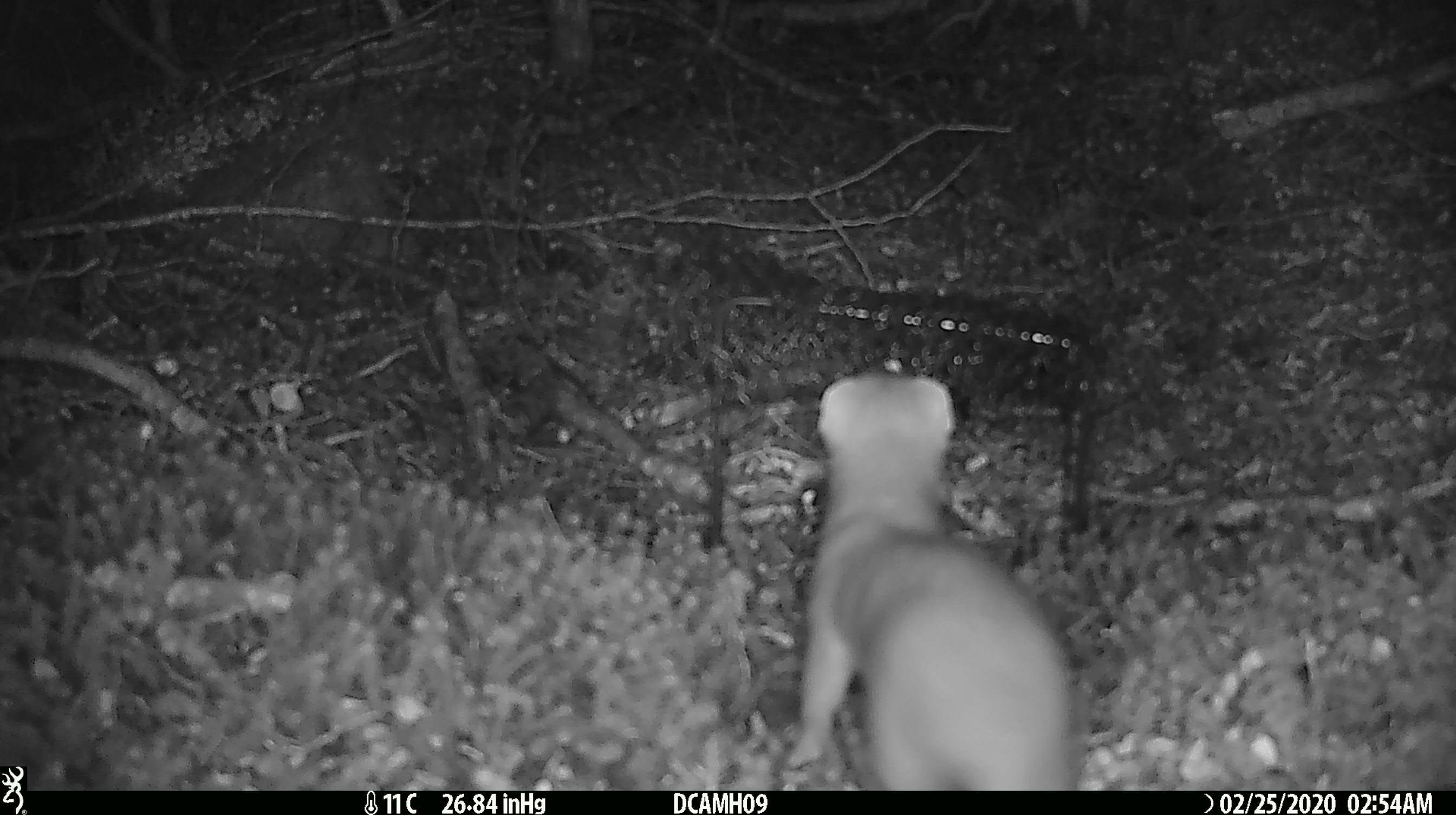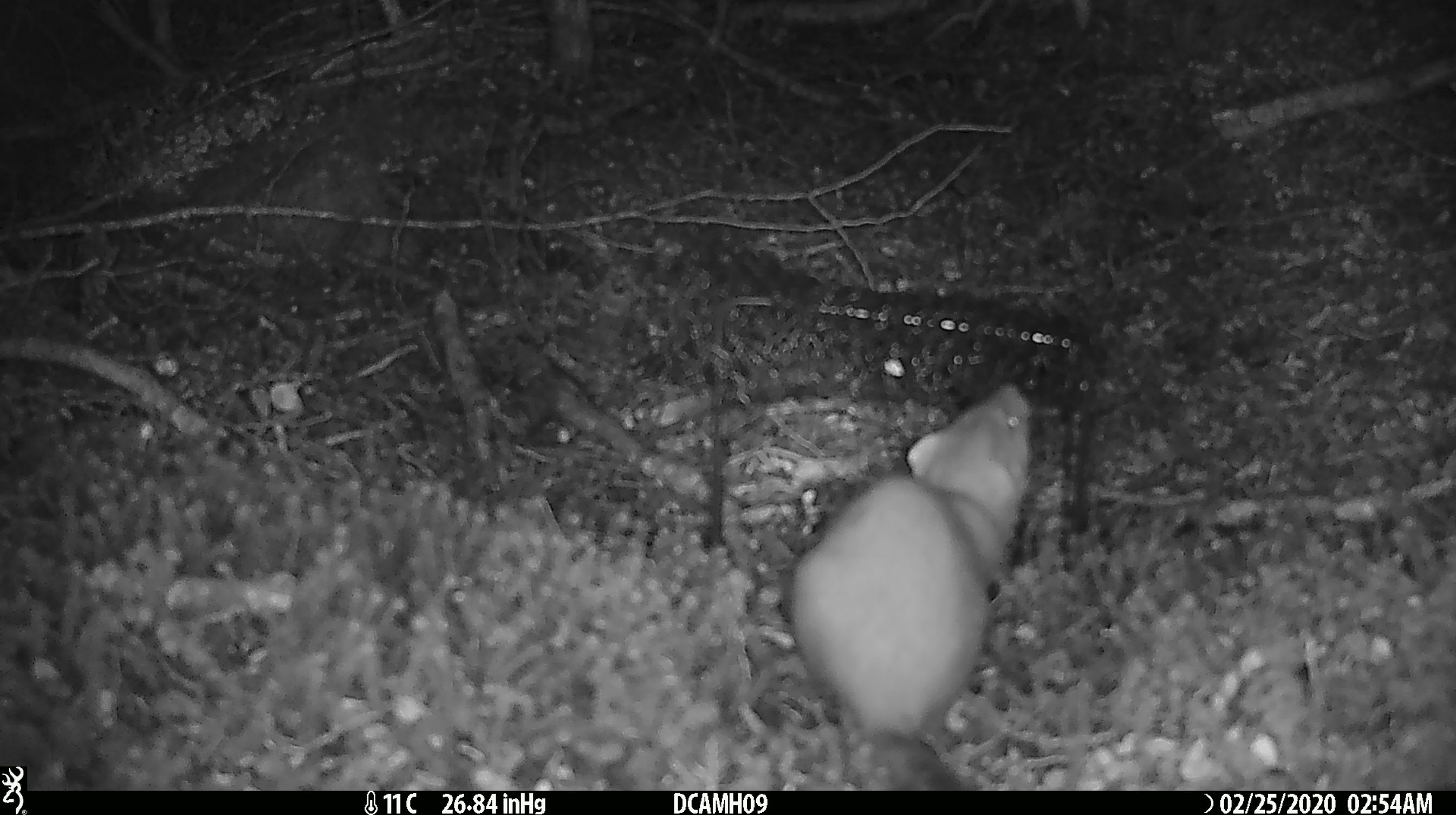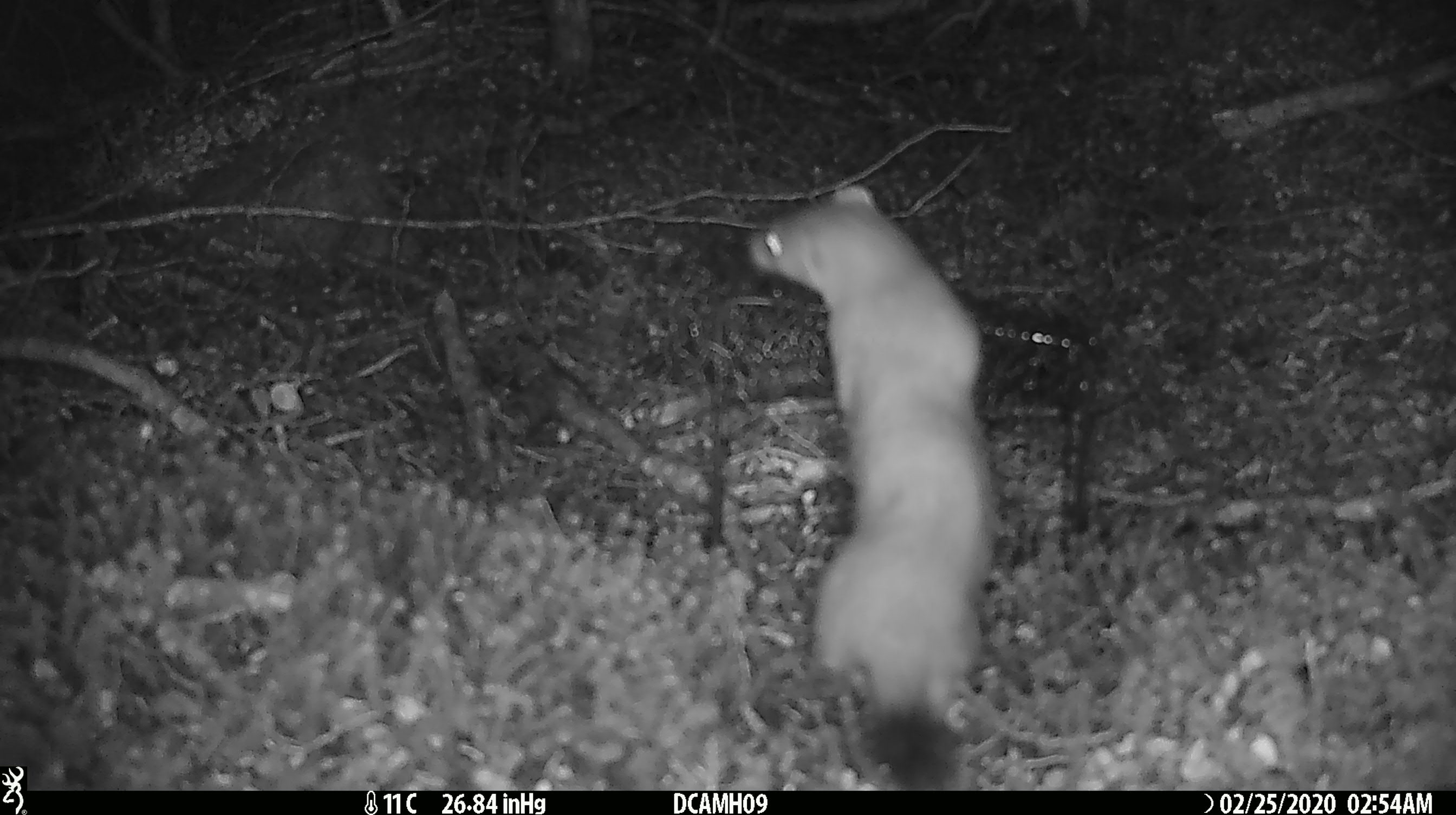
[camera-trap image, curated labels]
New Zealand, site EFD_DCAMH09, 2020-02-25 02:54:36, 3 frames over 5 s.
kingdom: Animalia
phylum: Chordata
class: Mammalia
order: Carnivora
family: Mustelidae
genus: Mustela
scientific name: Mustela erminea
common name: stoat